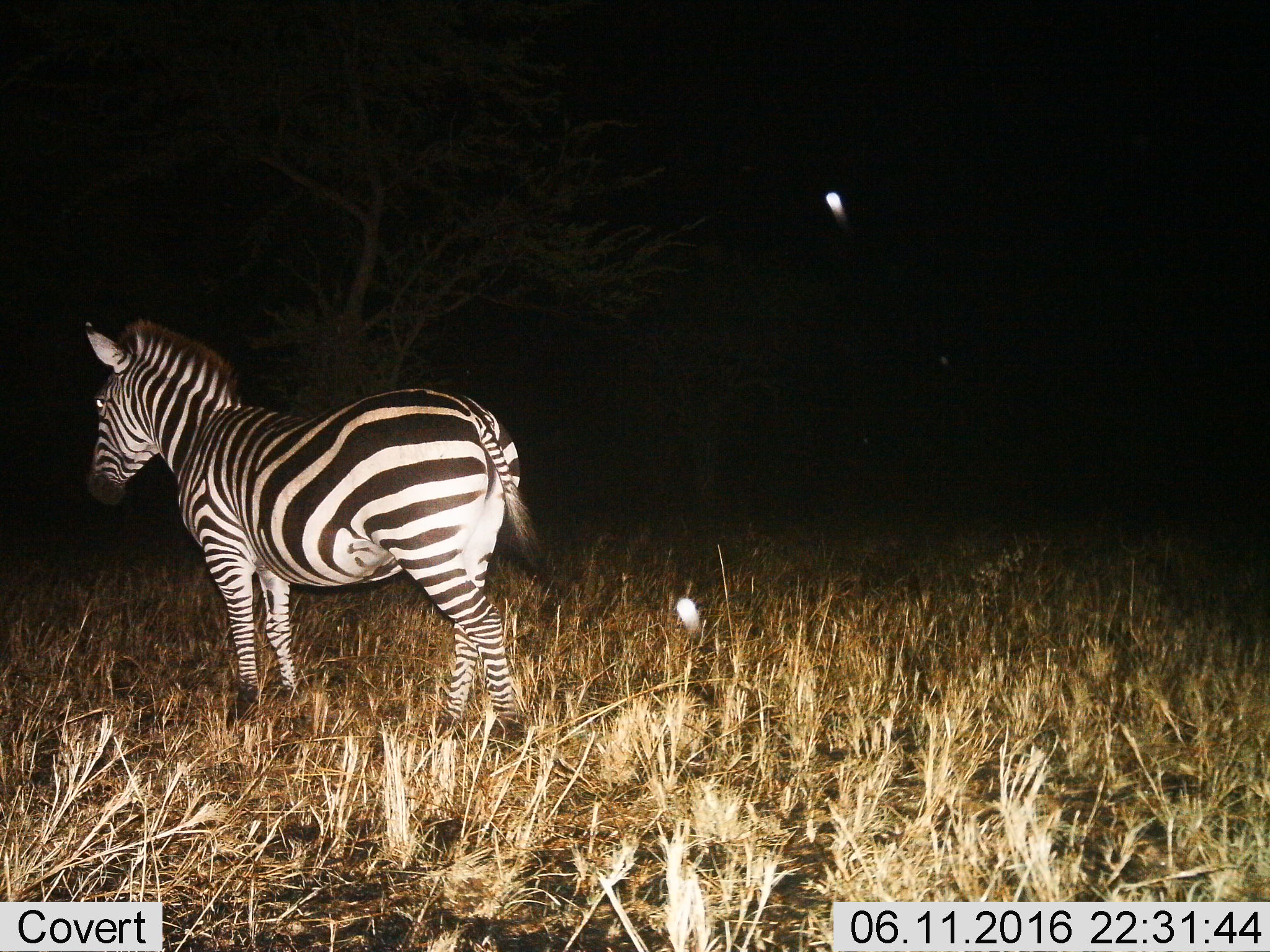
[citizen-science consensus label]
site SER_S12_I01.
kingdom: Animalia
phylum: Chordata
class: Mammalia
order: Perissodactyla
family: Equidae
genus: Equus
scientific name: Equus quagga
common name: plains zebra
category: zebraplains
Zebraplains (plains zebra) (Equus quagga), count 1. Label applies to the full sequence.